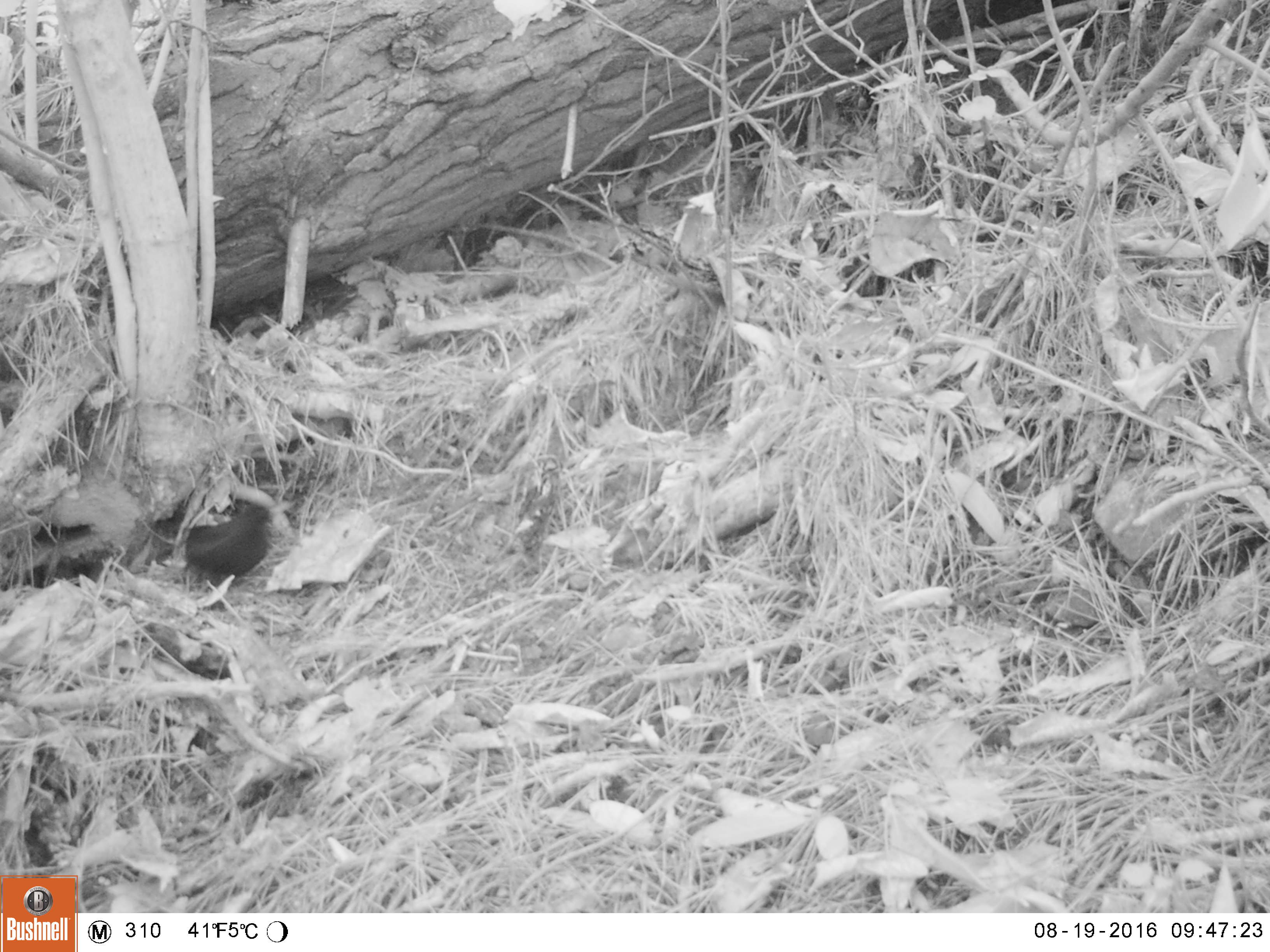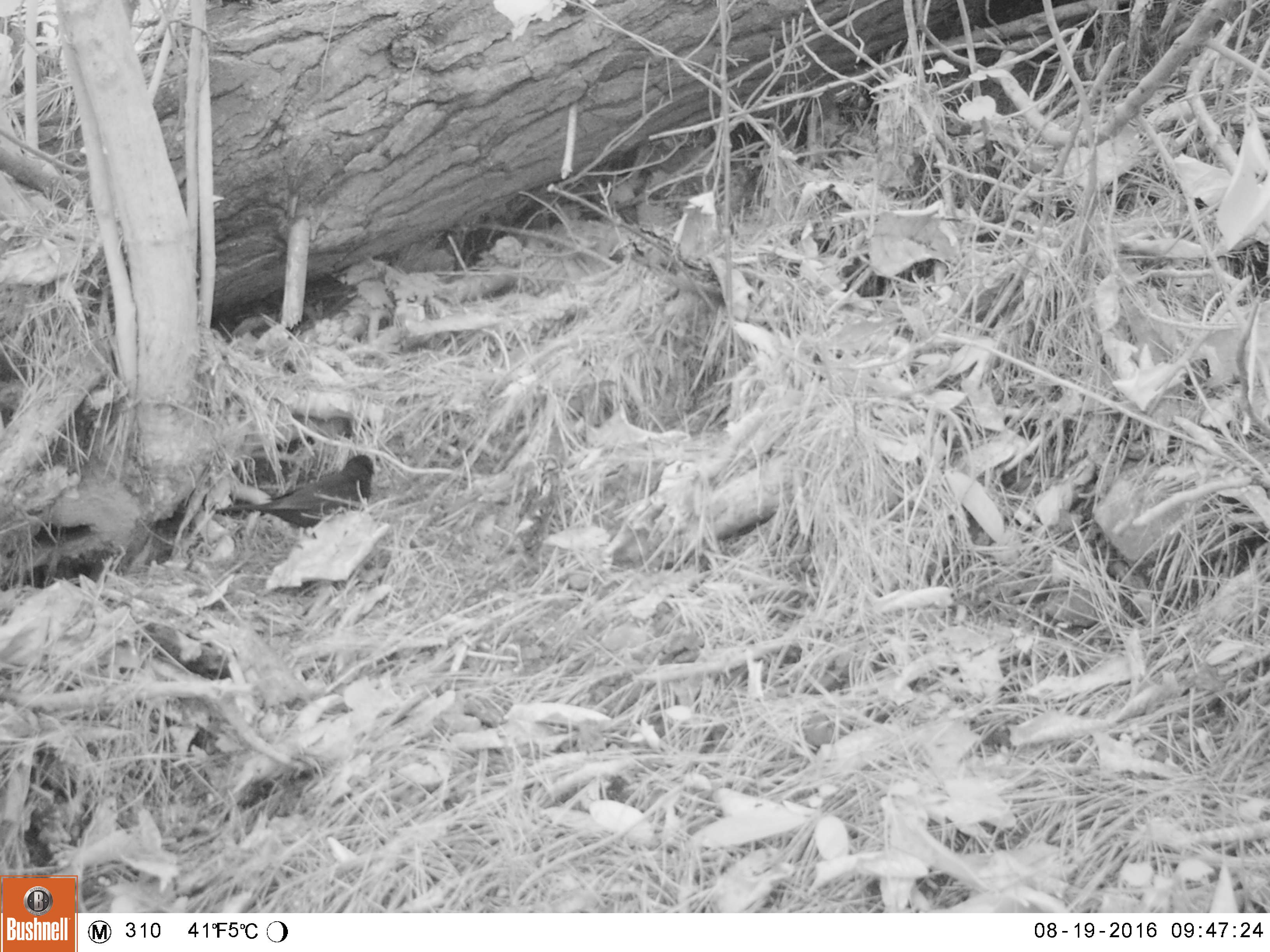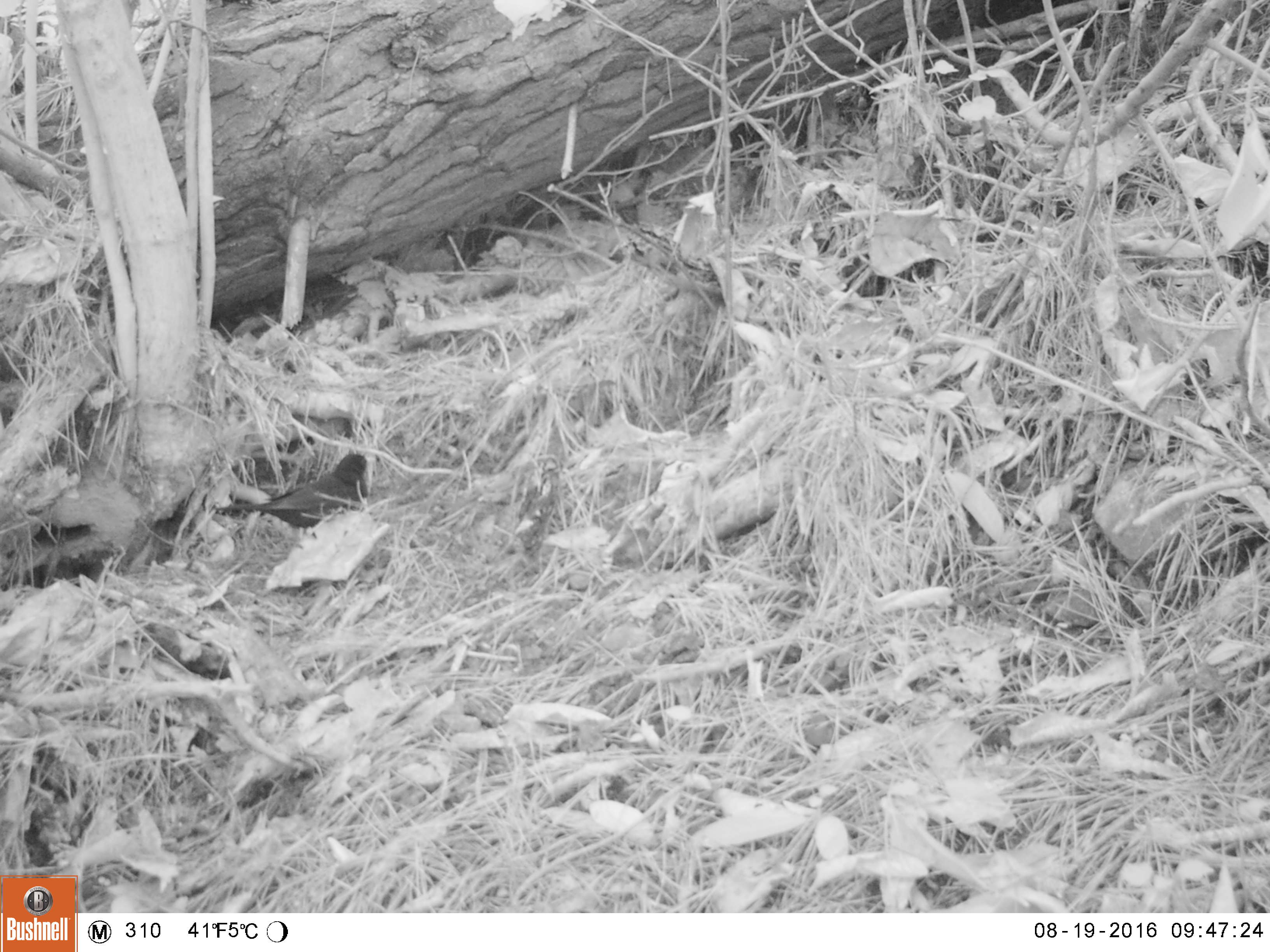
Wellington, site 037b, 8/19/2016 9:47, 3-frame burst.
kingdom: Animalia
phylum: Chordata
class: Aves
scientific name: Aves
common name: bird